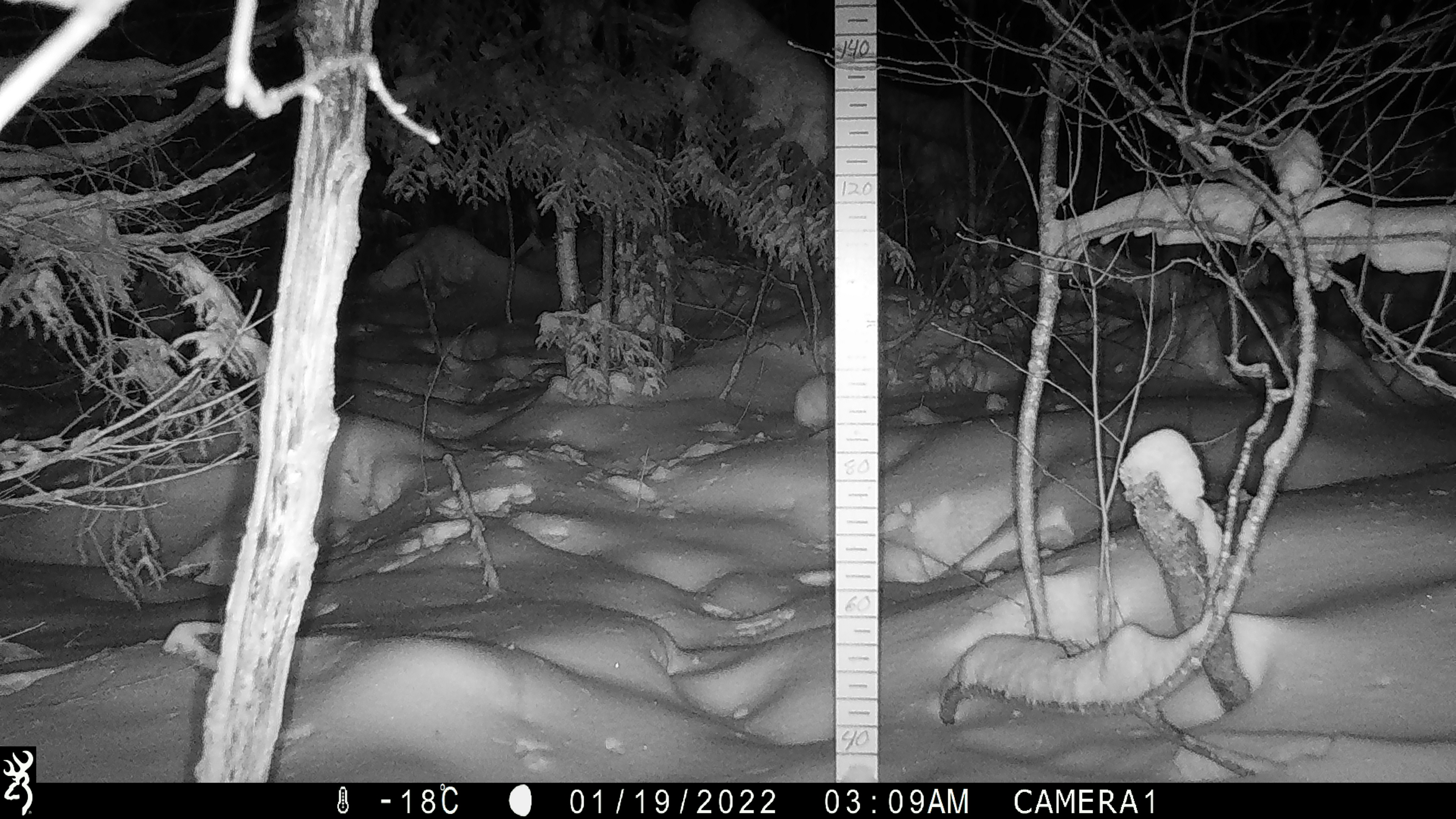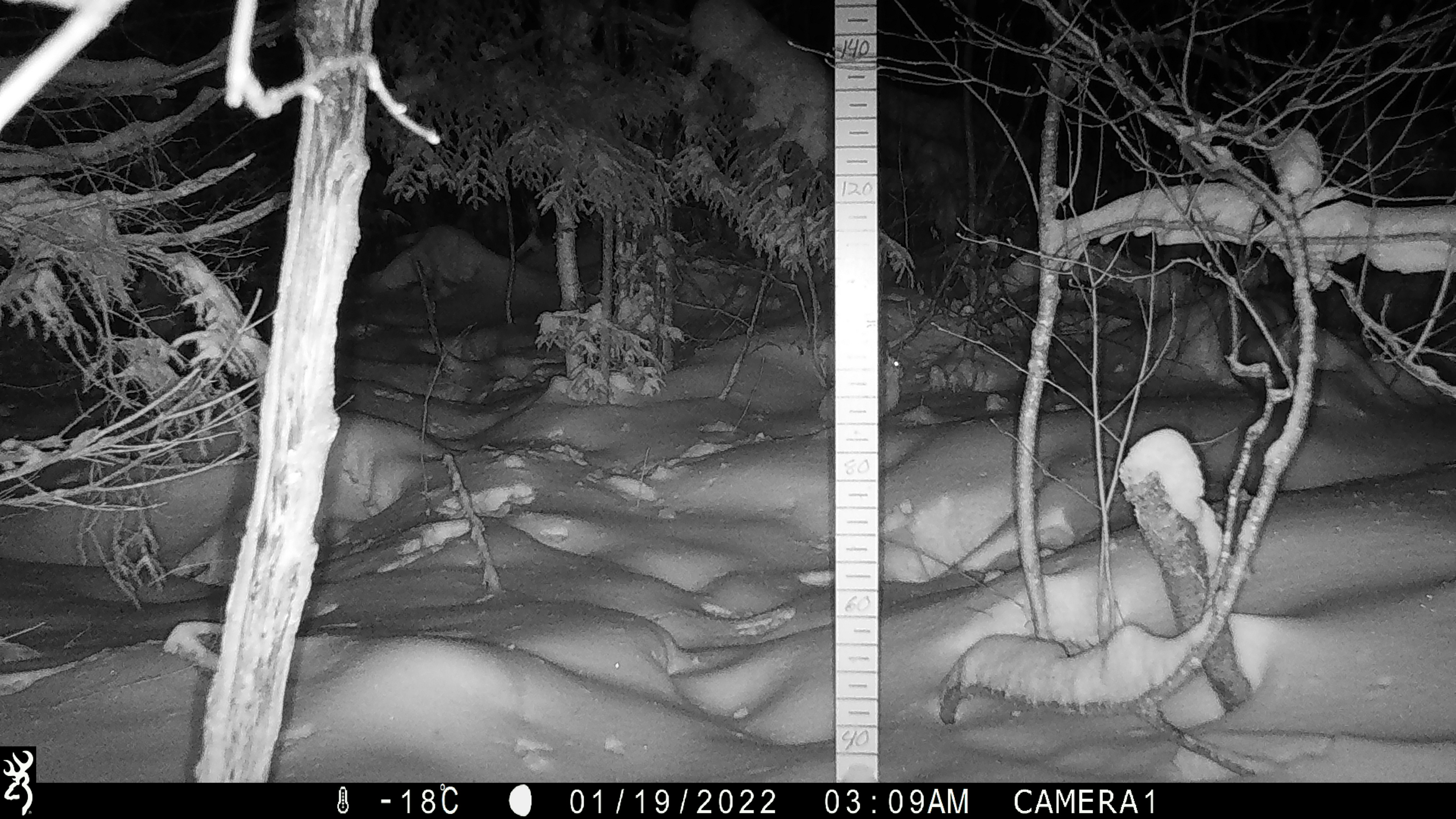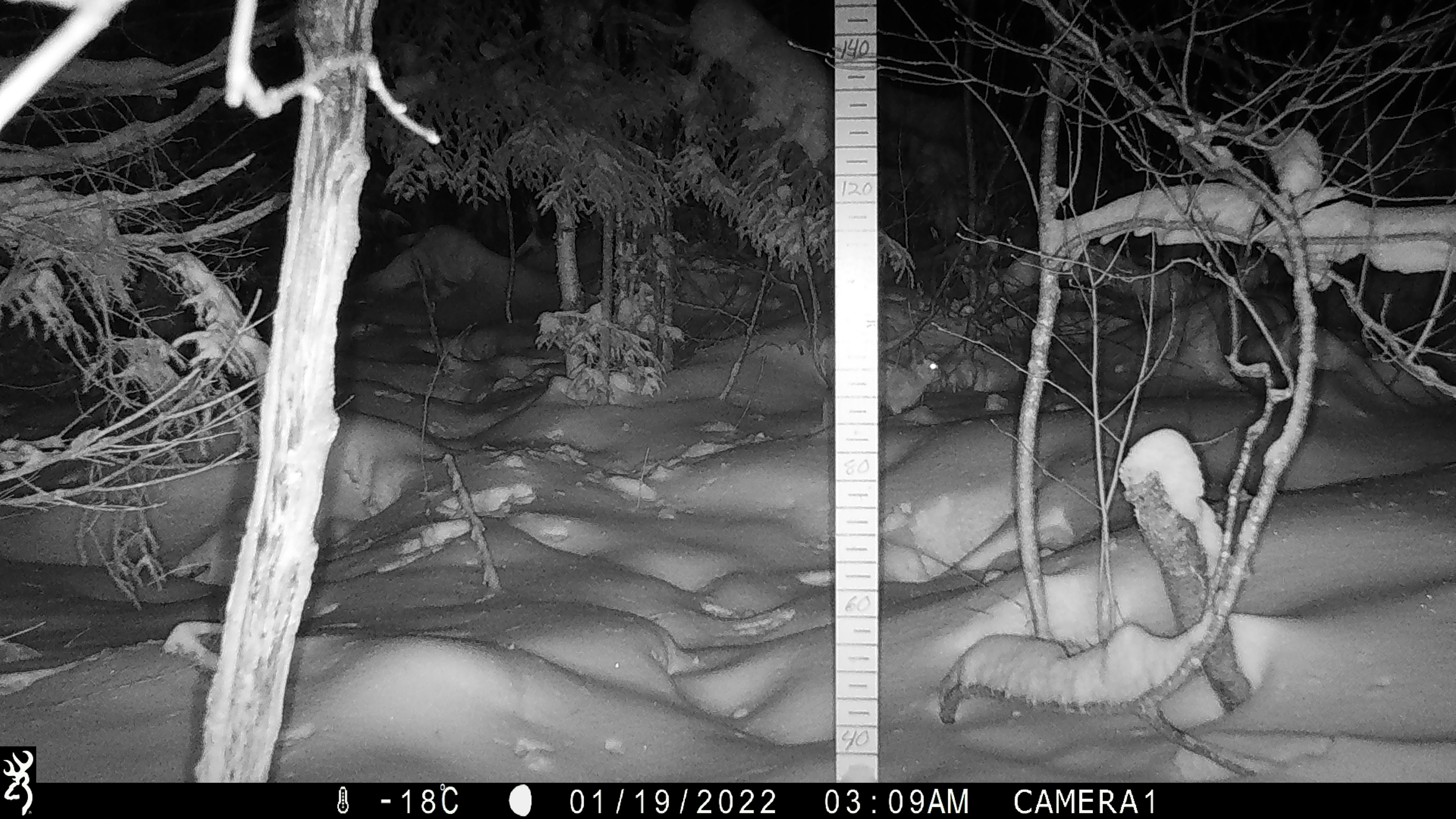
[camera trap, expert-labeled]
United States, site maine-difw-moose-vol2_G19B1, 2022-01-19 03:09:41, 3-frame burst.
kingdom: Animalia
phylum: Chordata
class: Mammalia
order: Lagomorpha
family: Leporidae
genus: Lepus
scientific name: Lepus americanus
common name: snowshoe hare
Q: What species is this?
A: Snowshoe hare (Lepus americanus).